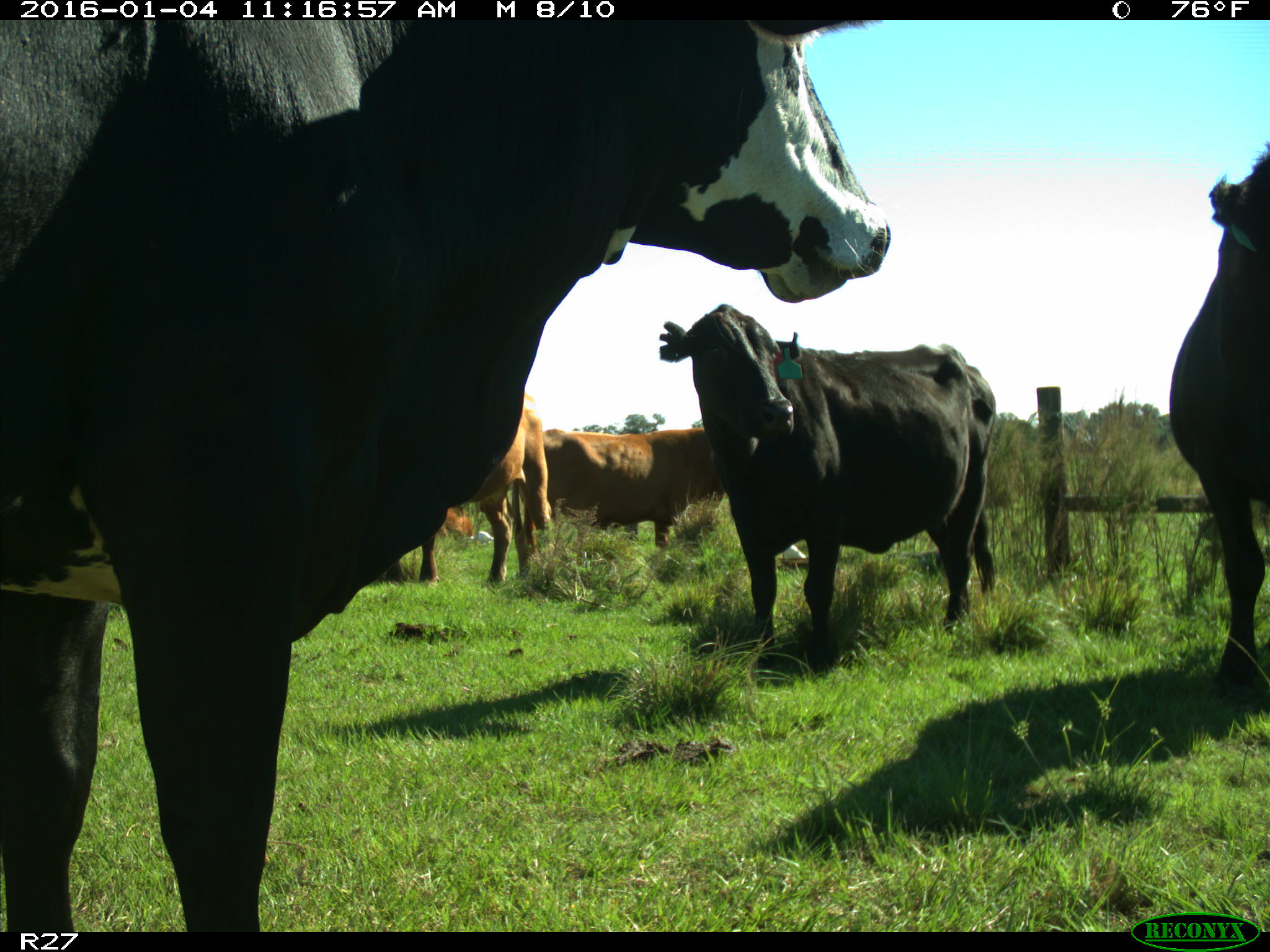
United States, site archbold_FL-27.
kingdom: Animalia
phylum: Chordata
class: Mammalia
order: Artiodactyla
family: Bovidae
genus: Bos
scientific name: Bos taurus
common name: domestic cow